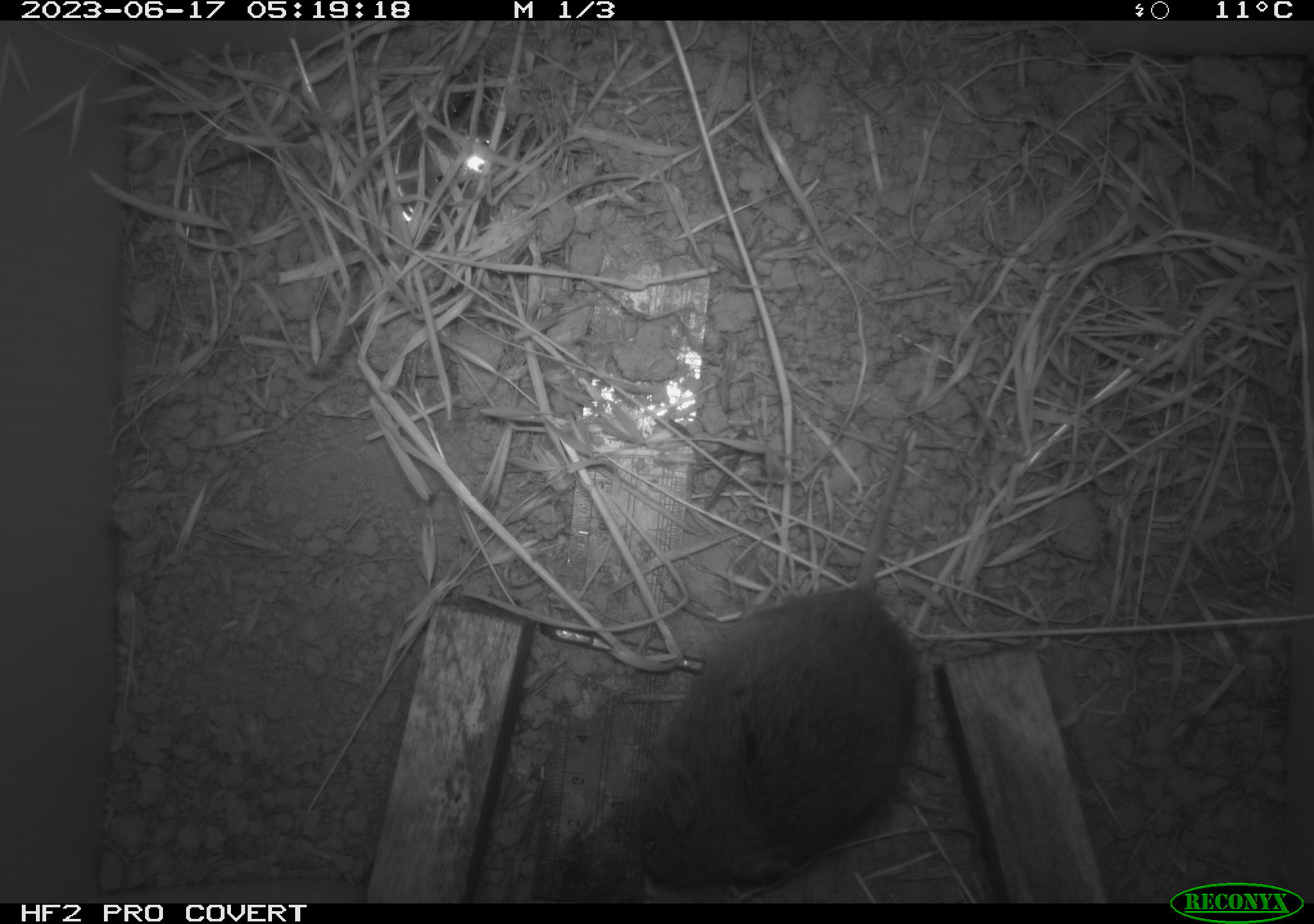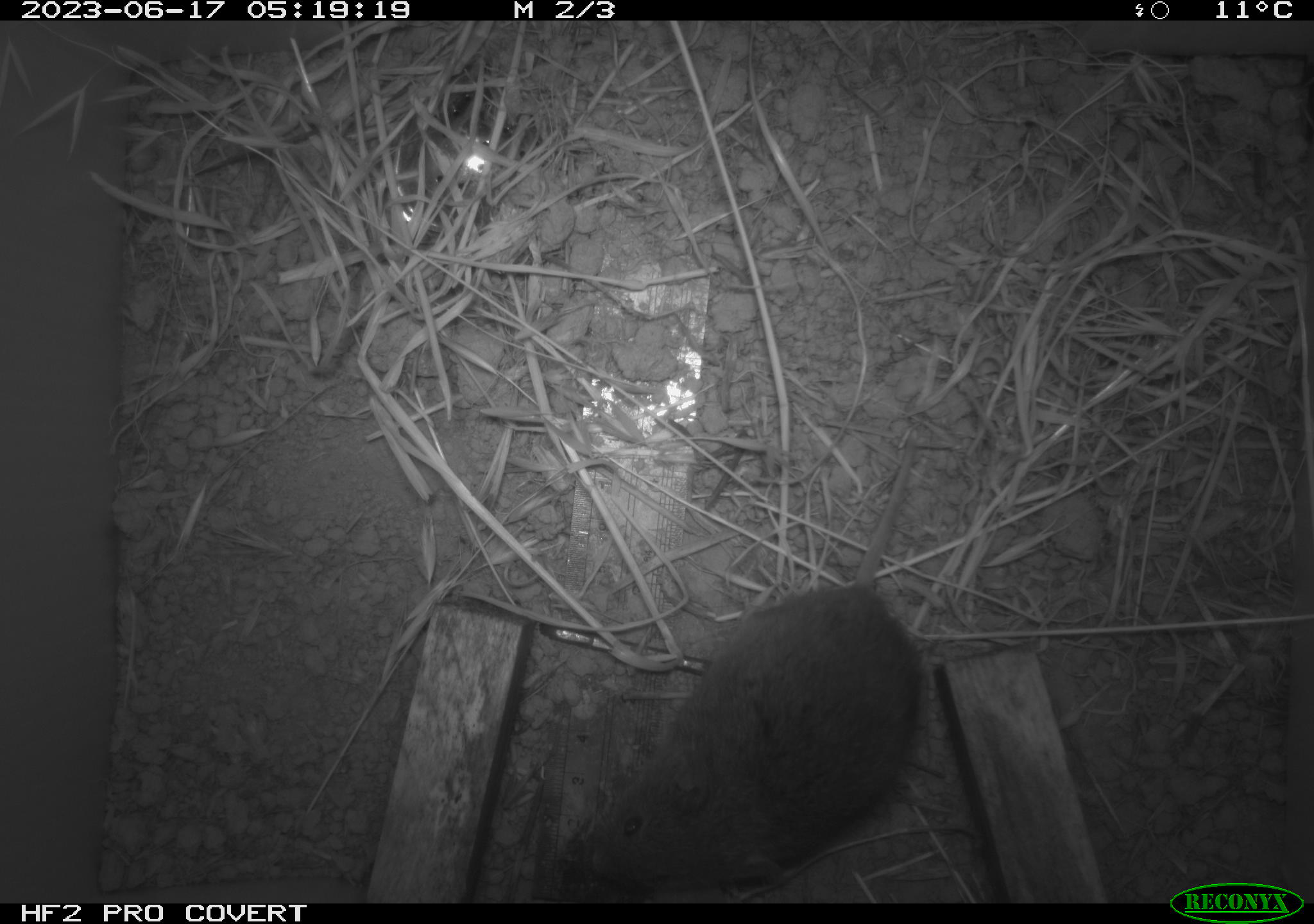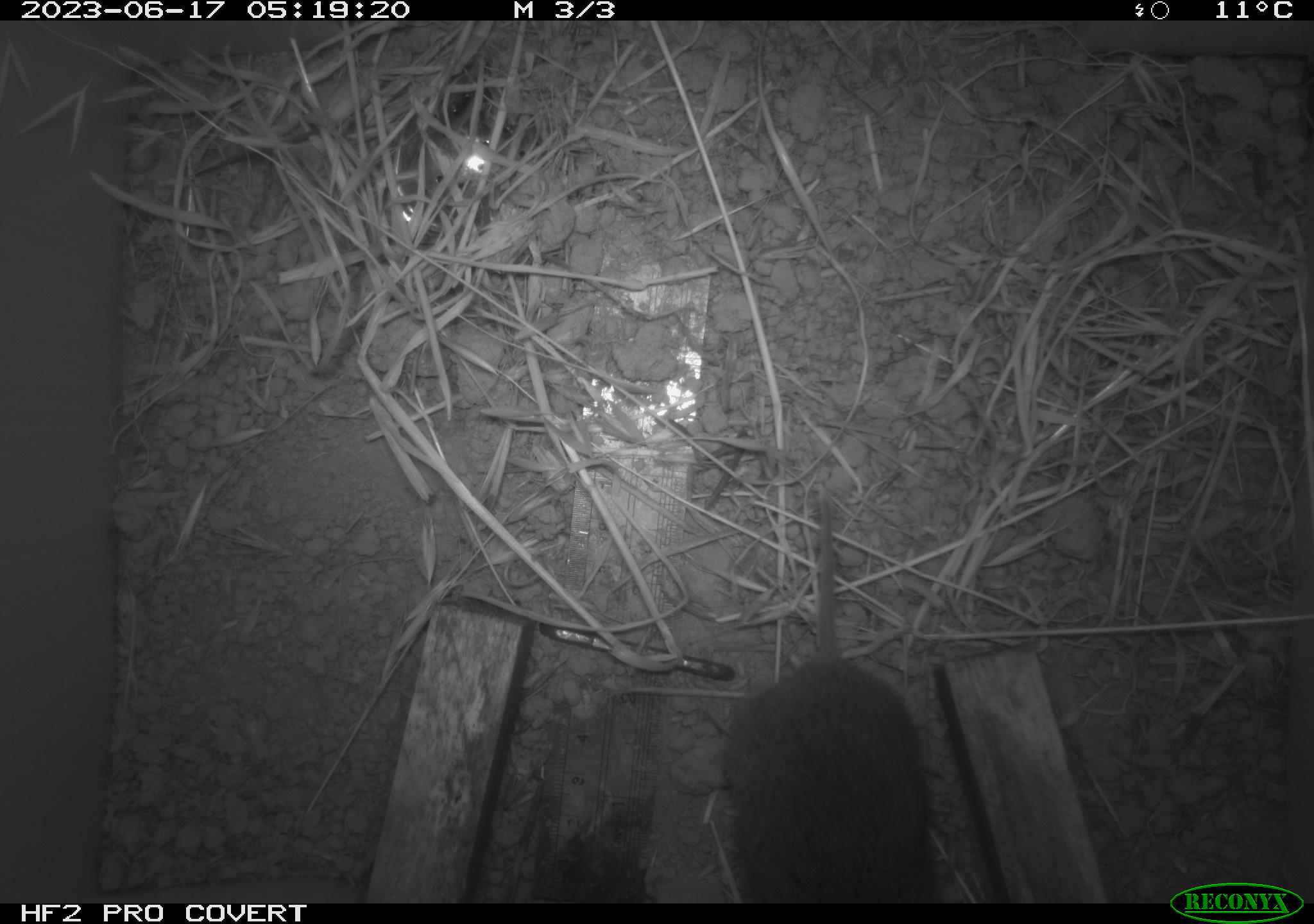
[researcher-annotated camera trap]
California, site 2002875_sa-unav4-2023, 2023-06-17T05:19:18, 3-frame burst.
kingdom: Animalia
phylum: Chordata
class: Mammalia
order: Rodentia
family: Cricetidae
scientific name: Arvicolinae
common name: voles, lemmings, and muskrats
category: arvicolinae subfamily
Arvicolinae subfamily (voles, lemmings, and muskrats) (Arvicolinae).